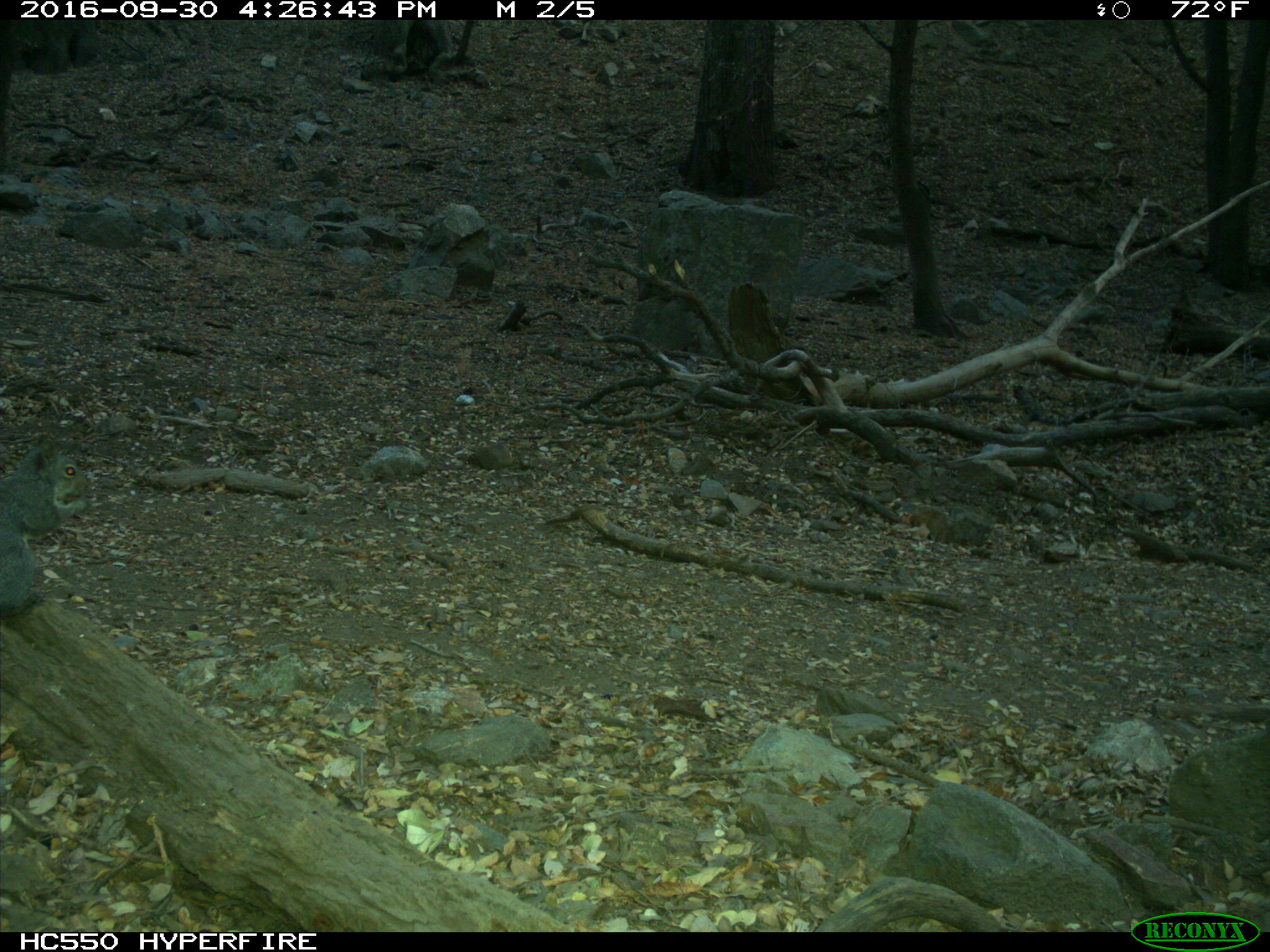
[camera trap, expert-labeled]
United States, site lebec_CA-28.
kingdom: Animalia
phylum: Chordata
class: Mammalia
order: Rodentia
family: Sciuridae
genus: Sciurus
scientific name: Sciurus carolinensis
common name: eastern gray squirrel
Sciurus carolinensis (eastern gray squirrel).